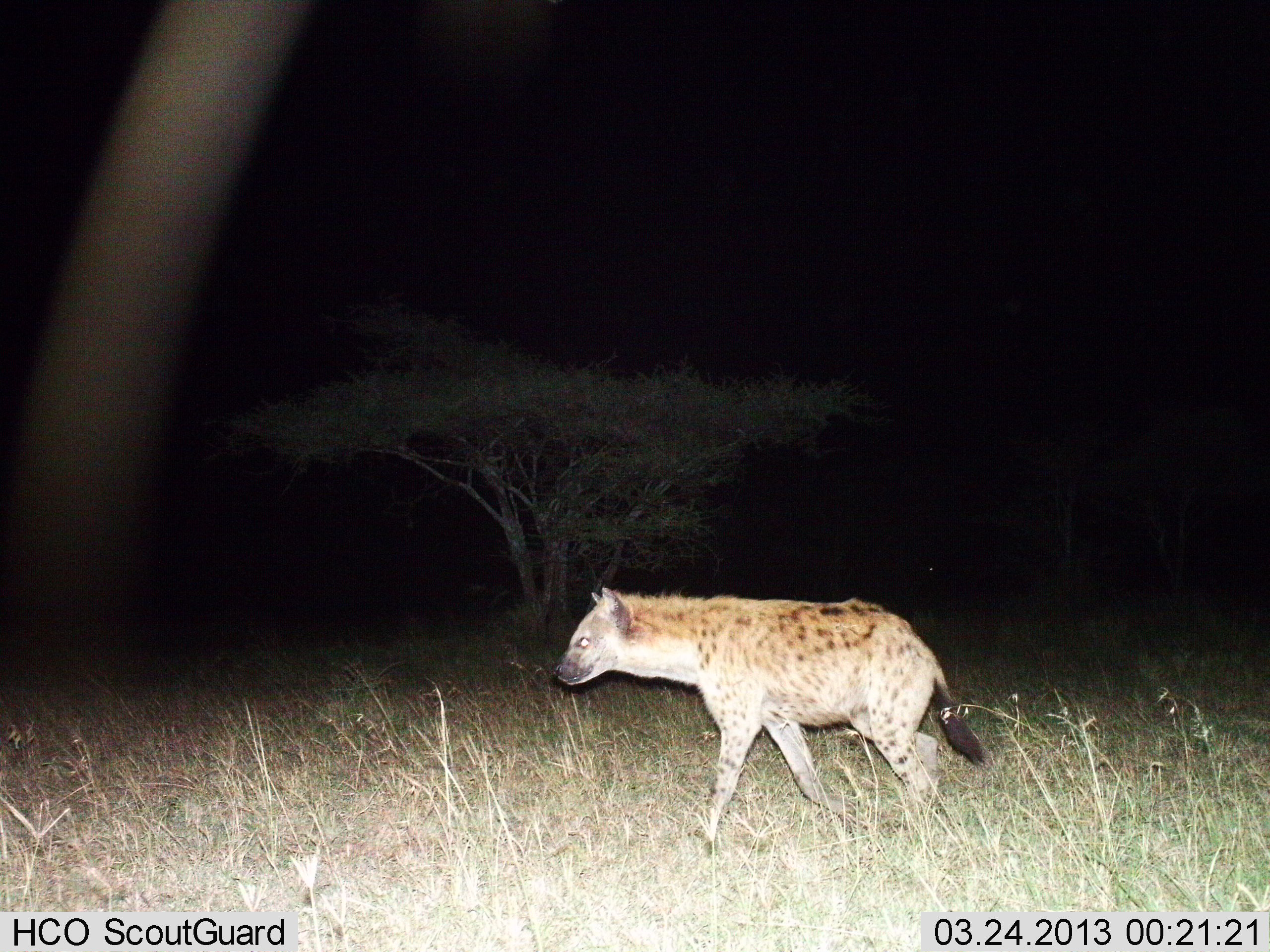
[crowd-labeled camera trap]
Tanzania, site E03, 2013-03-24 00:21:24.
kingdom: Animalia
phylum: Chordata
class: Mammalia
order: Carnivora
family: Hyaenidae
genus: Crocuta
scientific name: Crocuta crocuta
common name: spotted hyena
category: hyenaspotted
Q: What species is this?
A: Hyenaspotted (spotted hyena) (Crocuta crocuta).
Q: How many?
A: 1.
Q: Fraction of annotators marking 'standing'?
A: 4%.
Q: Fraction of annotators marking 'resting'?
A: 0%.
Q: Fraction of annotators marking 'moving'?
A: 100%.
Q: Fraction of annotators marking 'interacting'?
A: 0%.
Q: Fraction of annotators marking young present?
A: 0%.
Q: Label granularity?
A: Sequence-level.